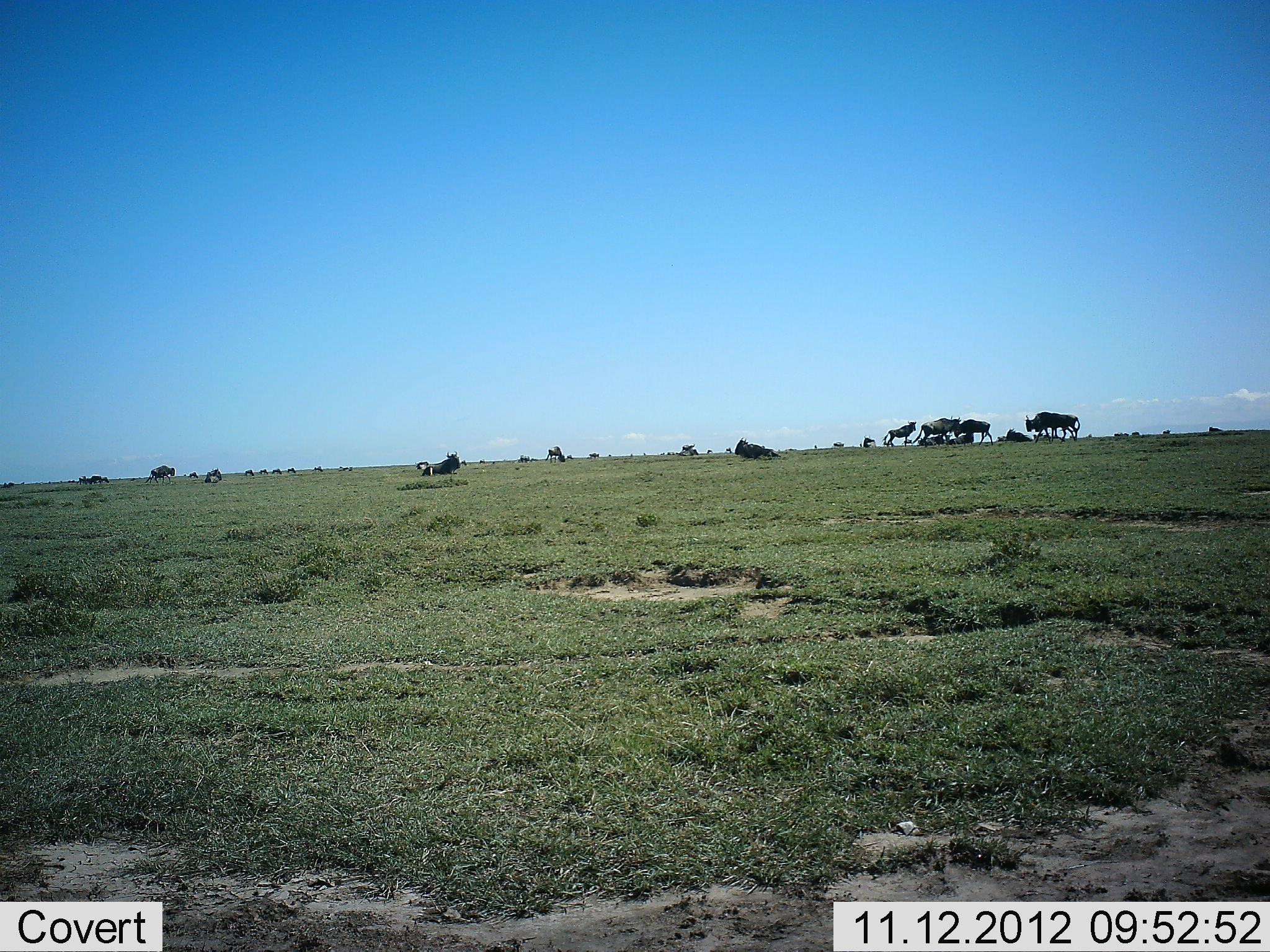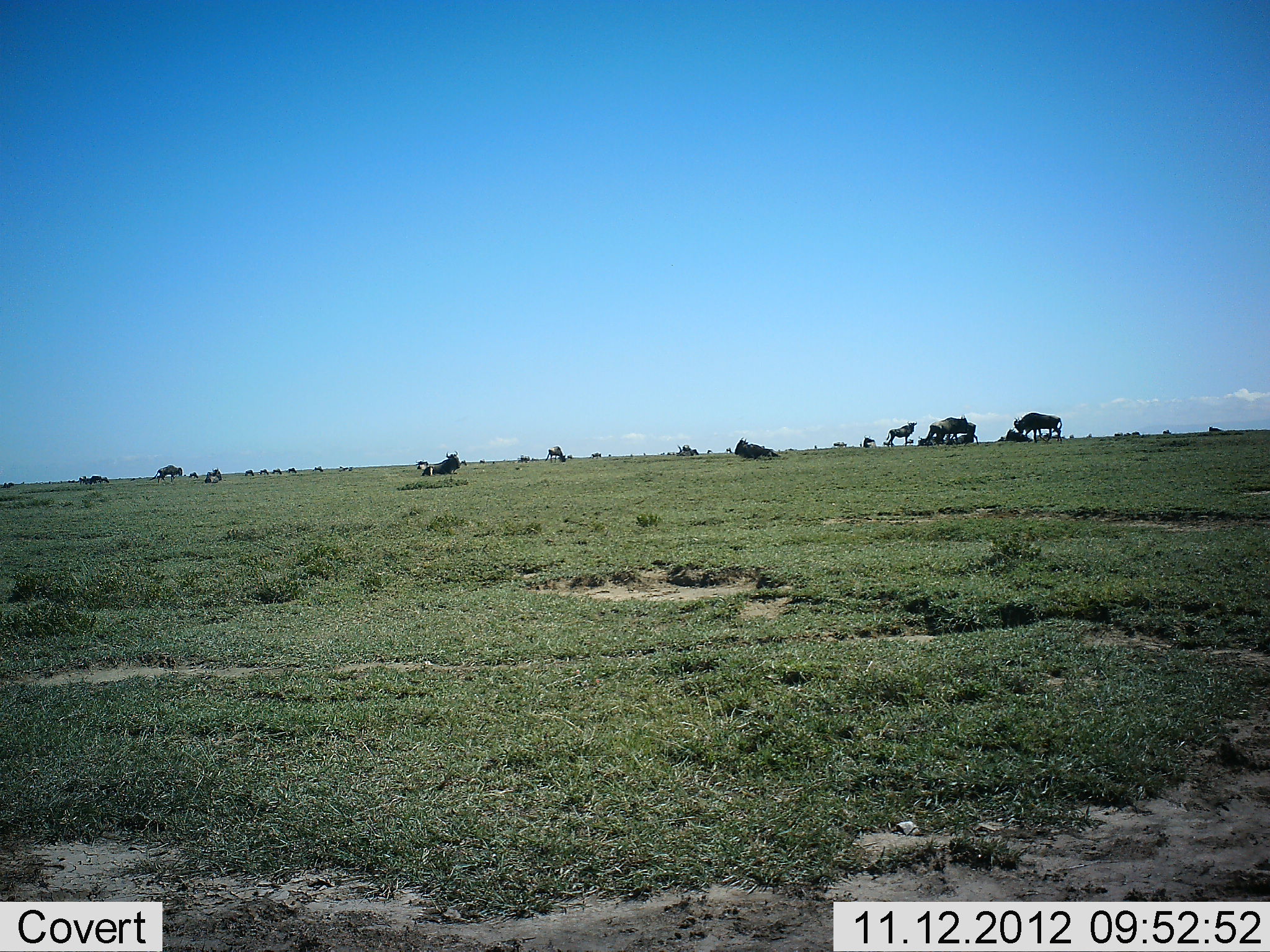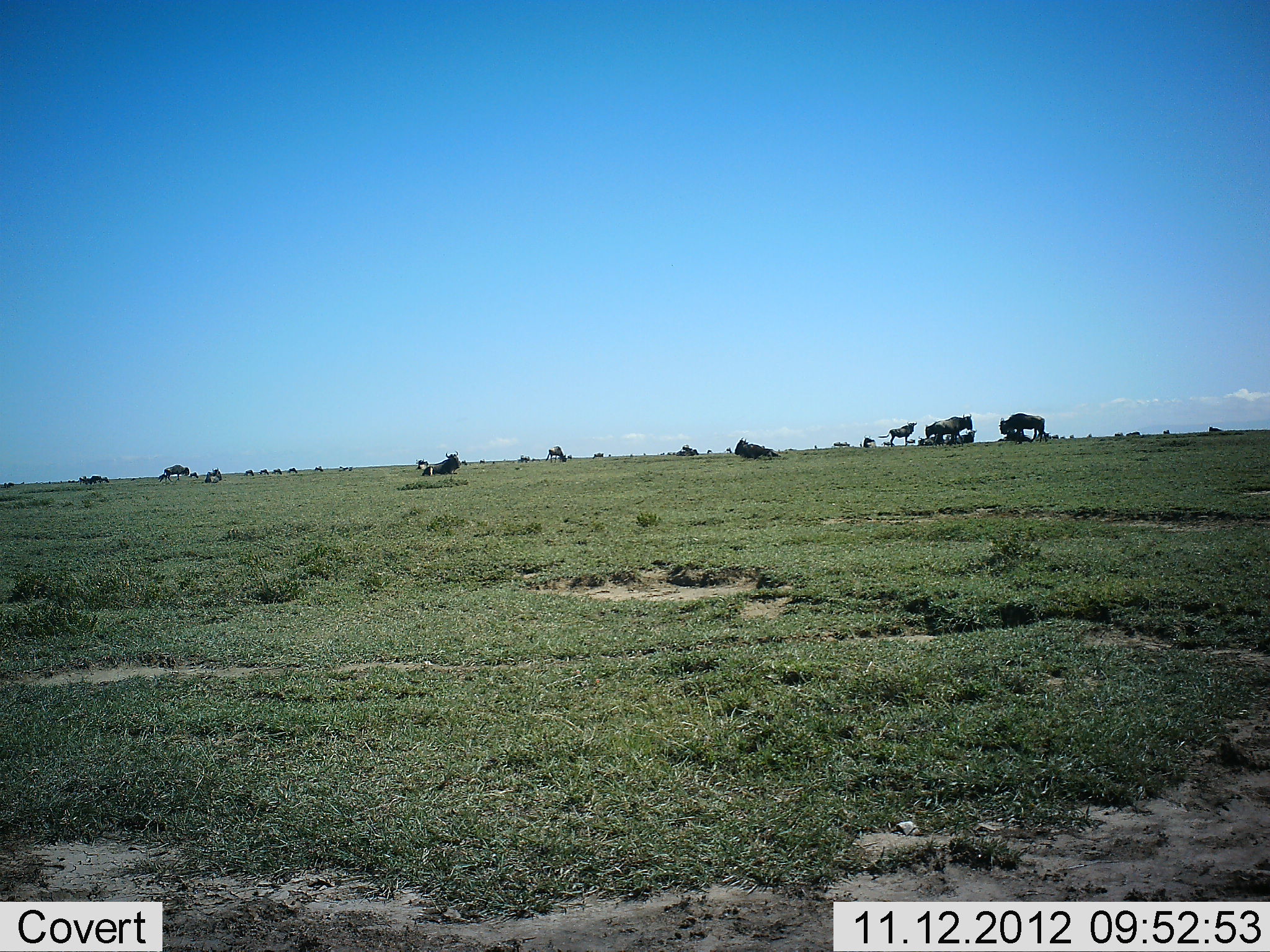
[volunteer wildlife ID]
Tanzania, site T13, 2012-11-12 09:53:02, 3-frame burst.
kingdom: Animalia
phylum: Chordata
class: Mammalia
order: Artiodactyla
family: Bovidae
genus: Connochaetes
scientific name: Connochaetes taurinus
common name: blue wildebeest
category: wildebeest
Wildebeest (blue wildebeest) (Connochaetes taurinus), count 11-50. Behavior (volunteer vote fractions): standing 80%, resting 80%, moving 40%, interacting 10%. Young present (vote fraction): 0%. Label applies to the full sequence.